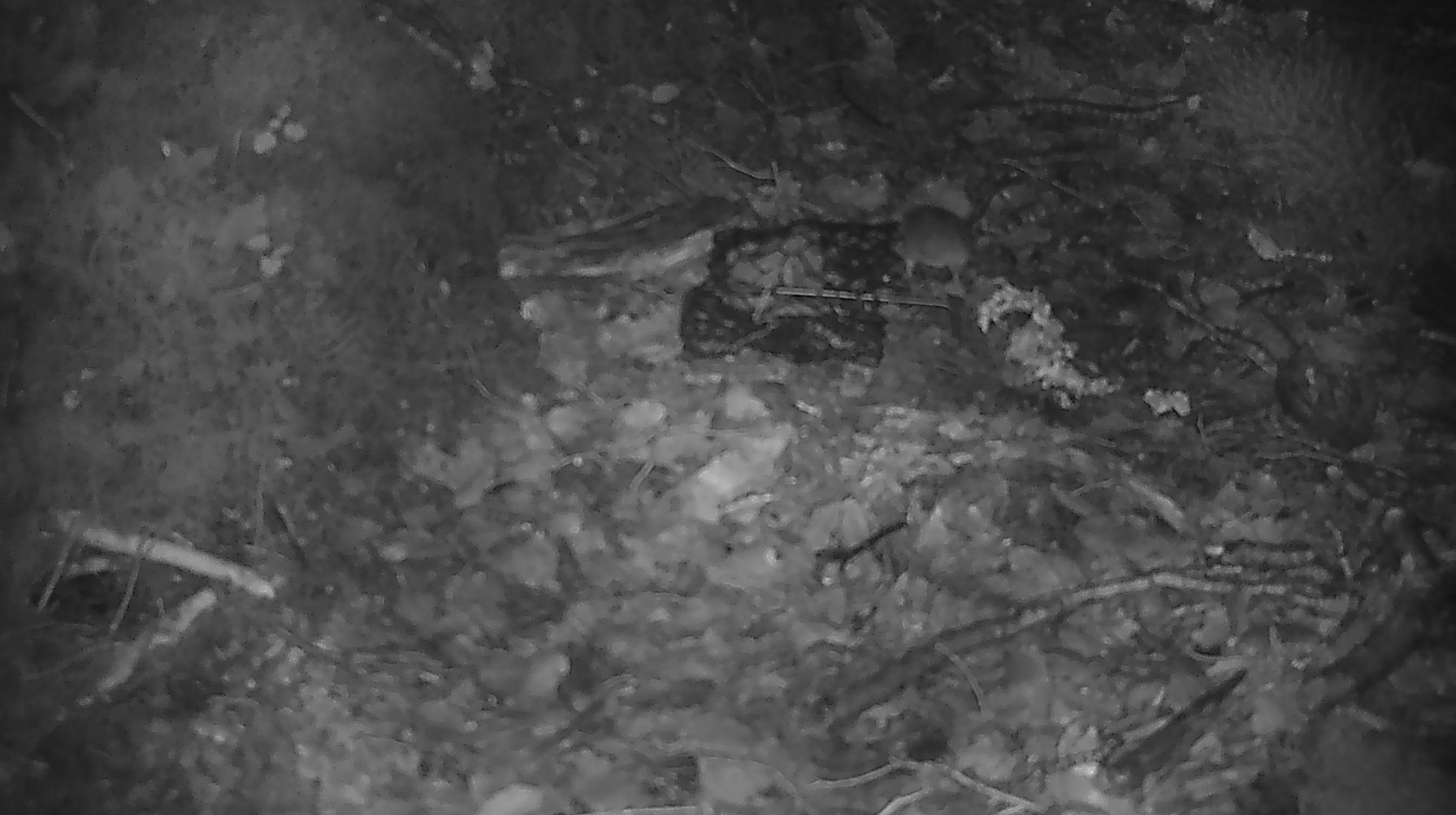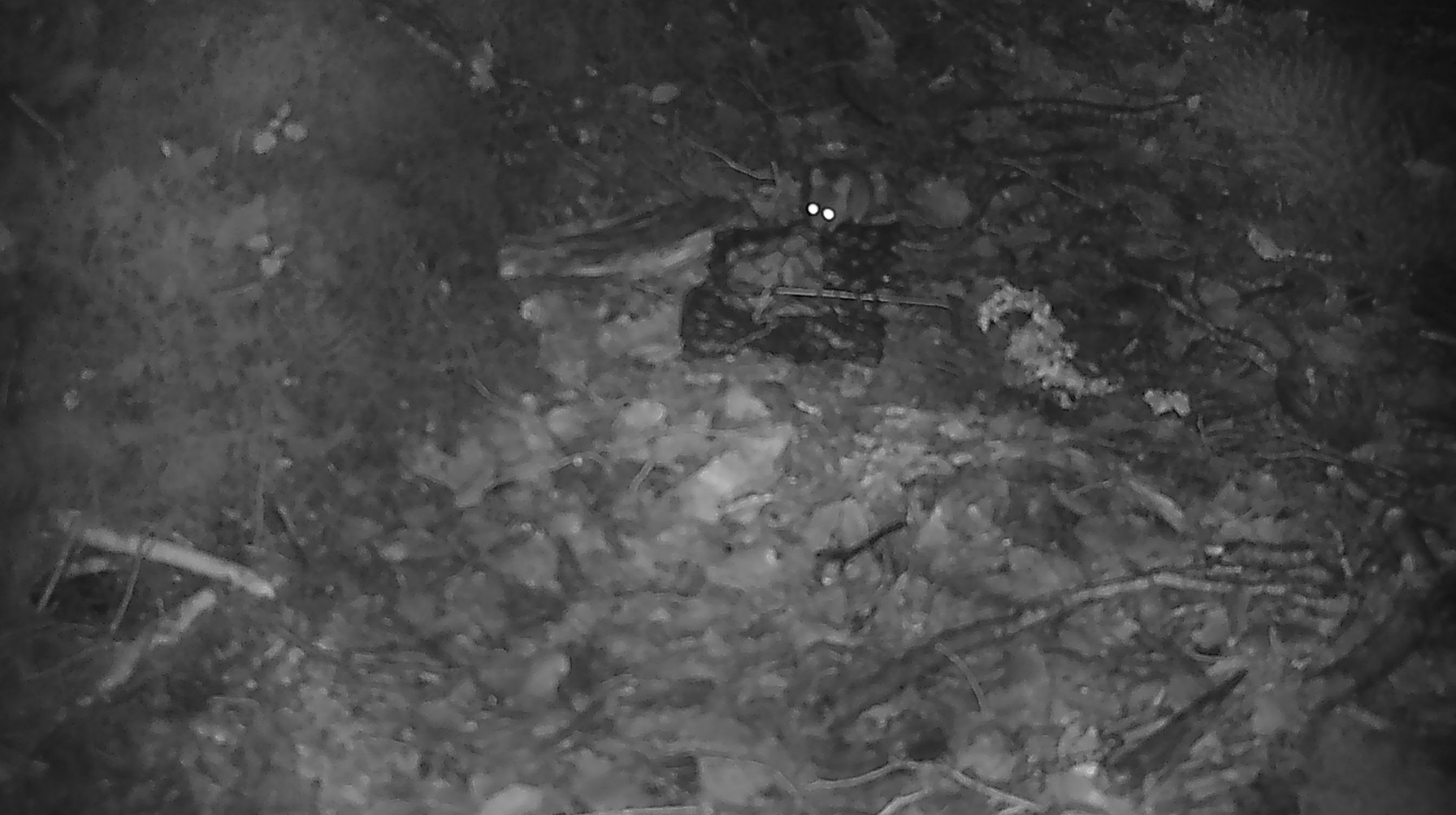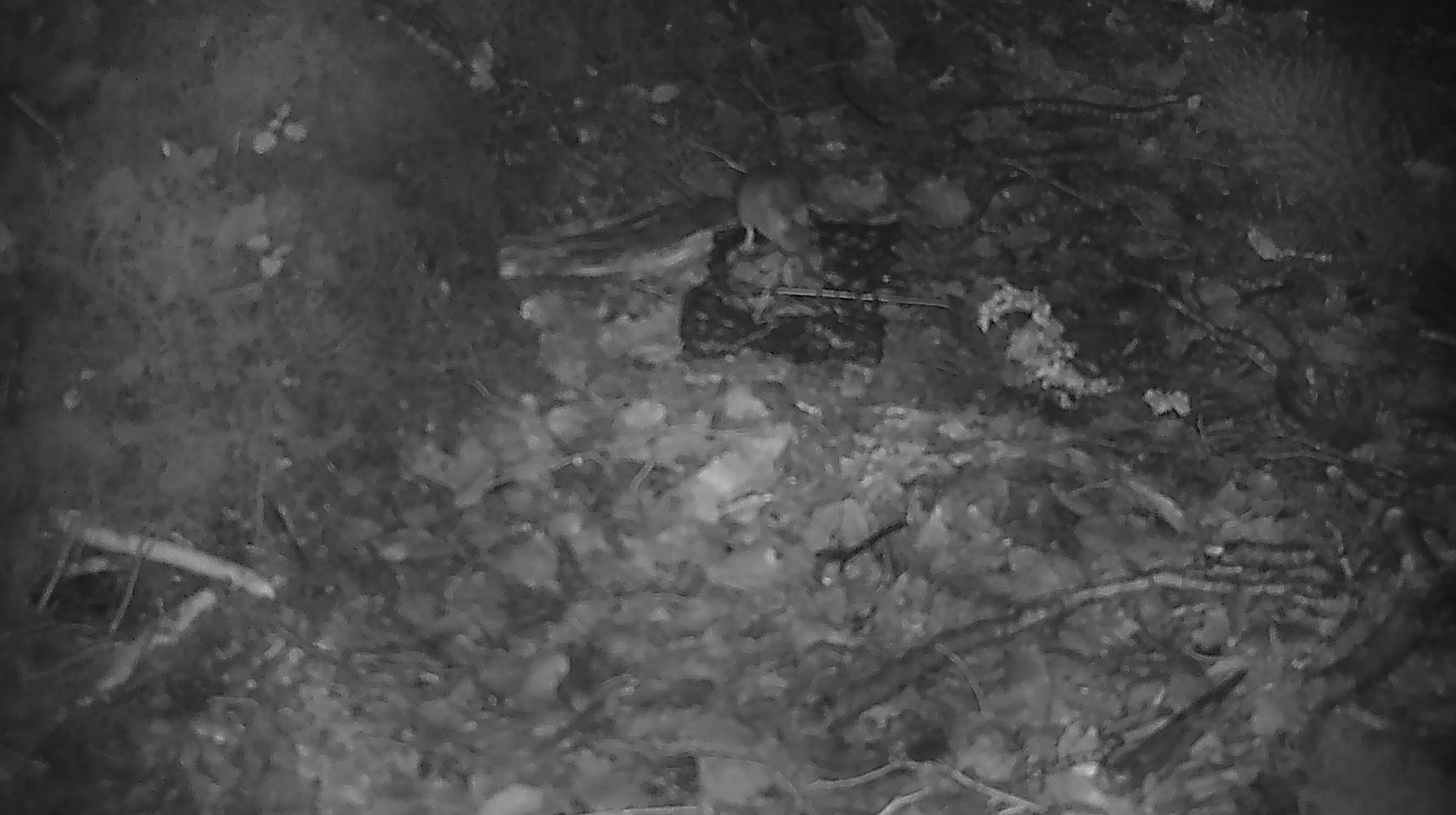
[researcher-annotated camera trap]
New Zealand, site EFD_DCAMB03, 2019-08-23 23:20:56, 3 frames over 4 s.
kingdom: Animalia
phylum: Chordata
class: Mammalia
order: Rodentia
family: Muridae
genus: Mus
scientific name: Mus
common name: mouse